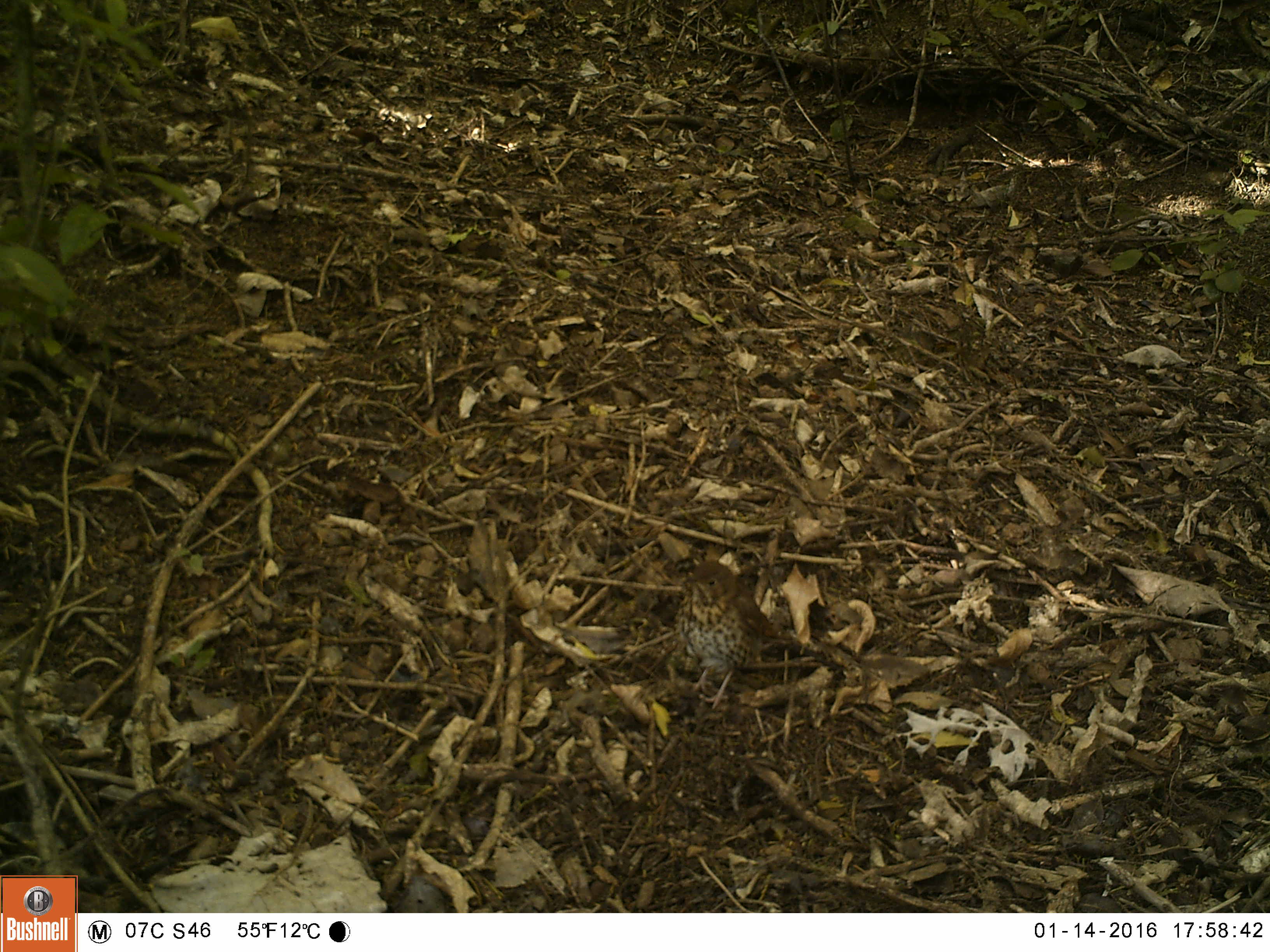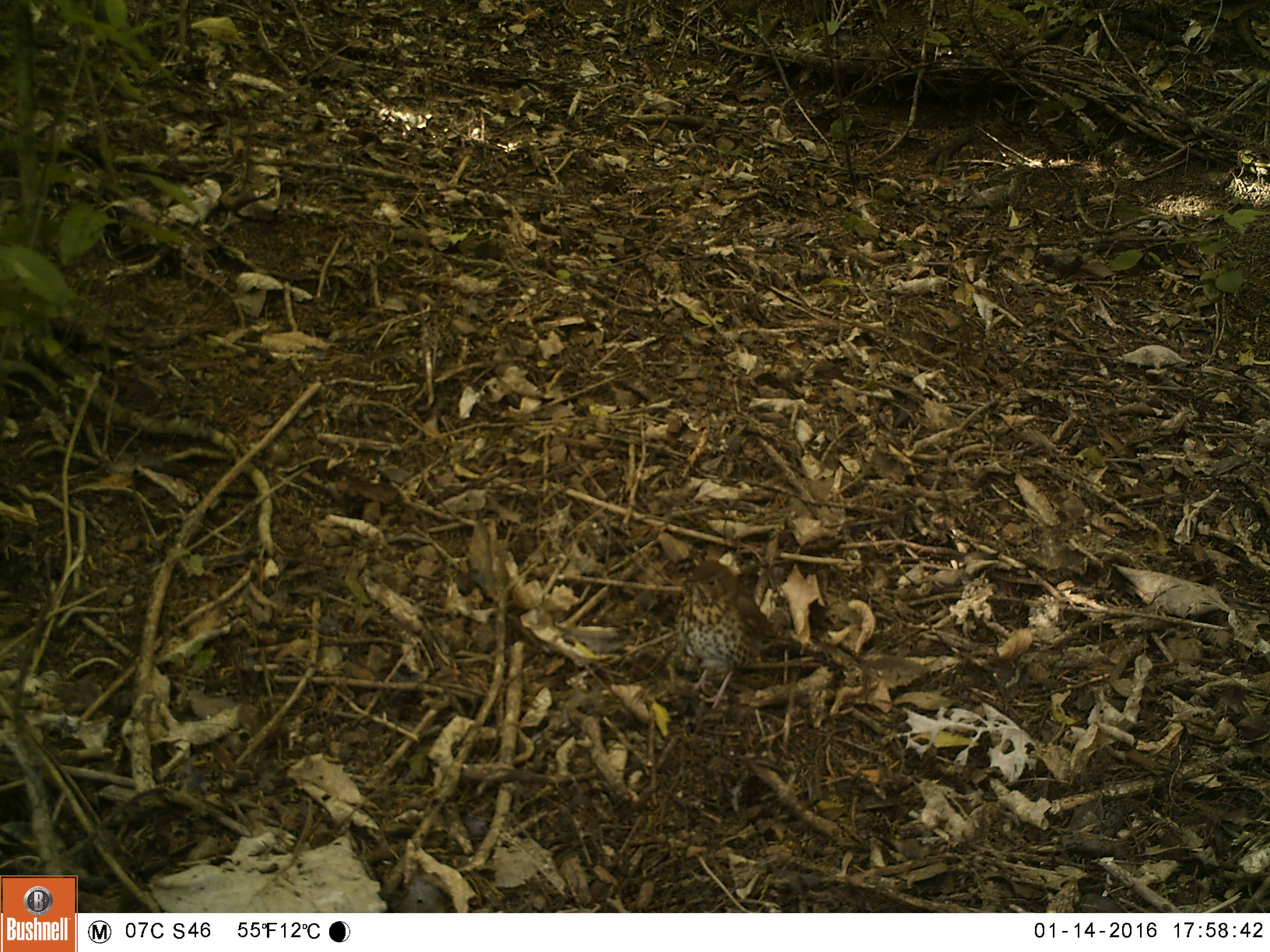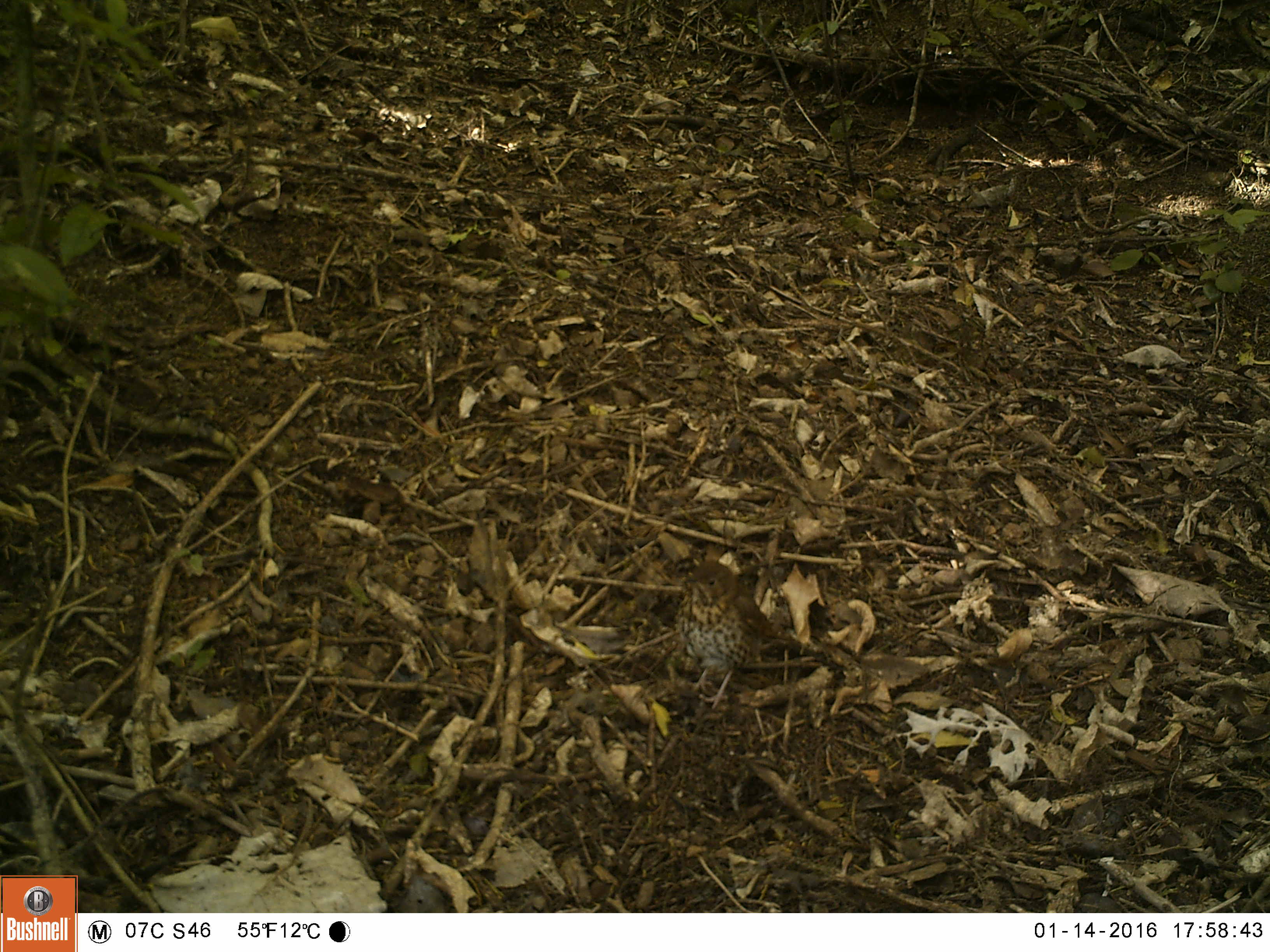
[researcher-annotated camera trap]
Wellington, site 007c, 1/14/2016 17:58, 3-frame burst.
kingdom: Animalia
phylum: Chordata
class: Aves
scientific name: Aves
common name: bird